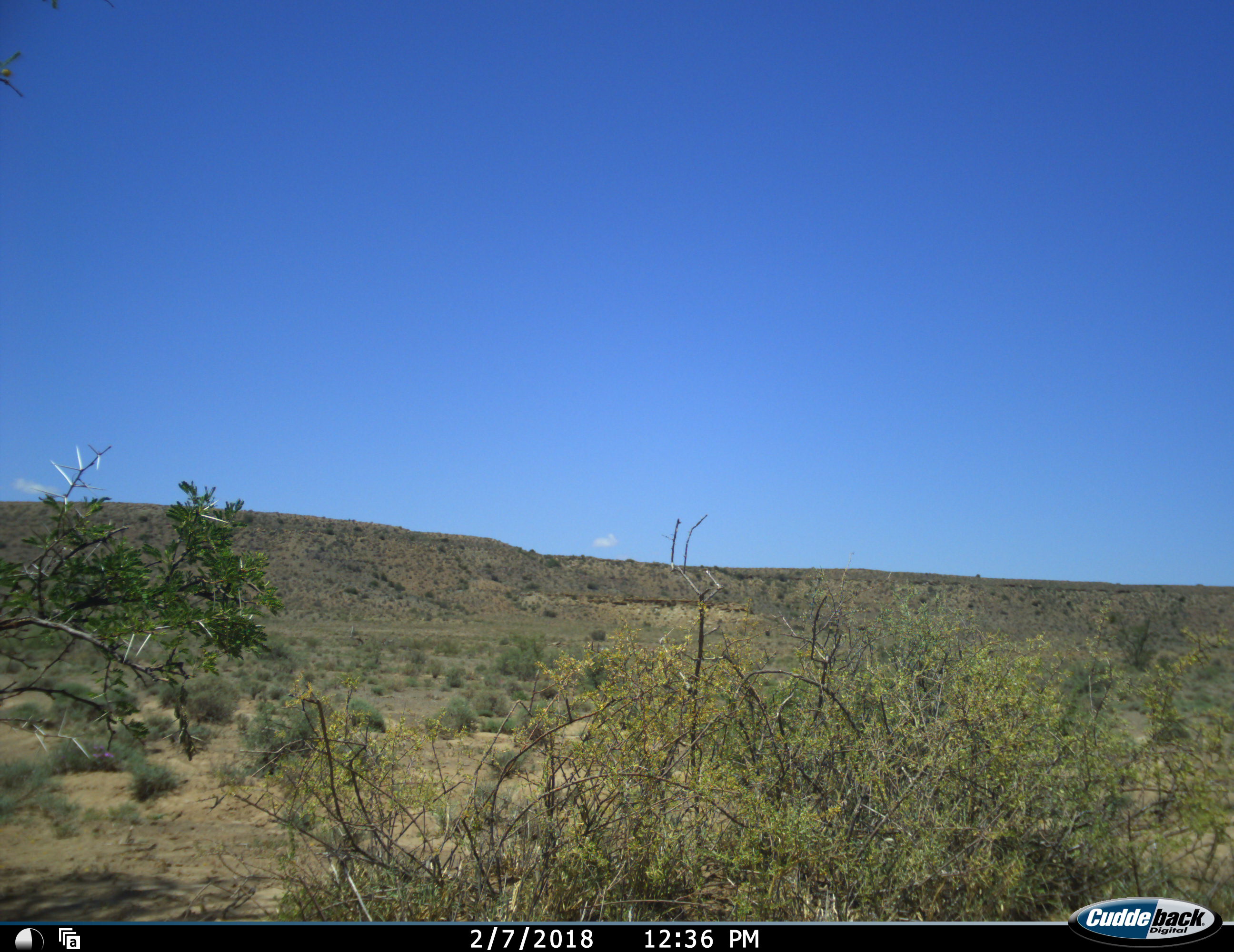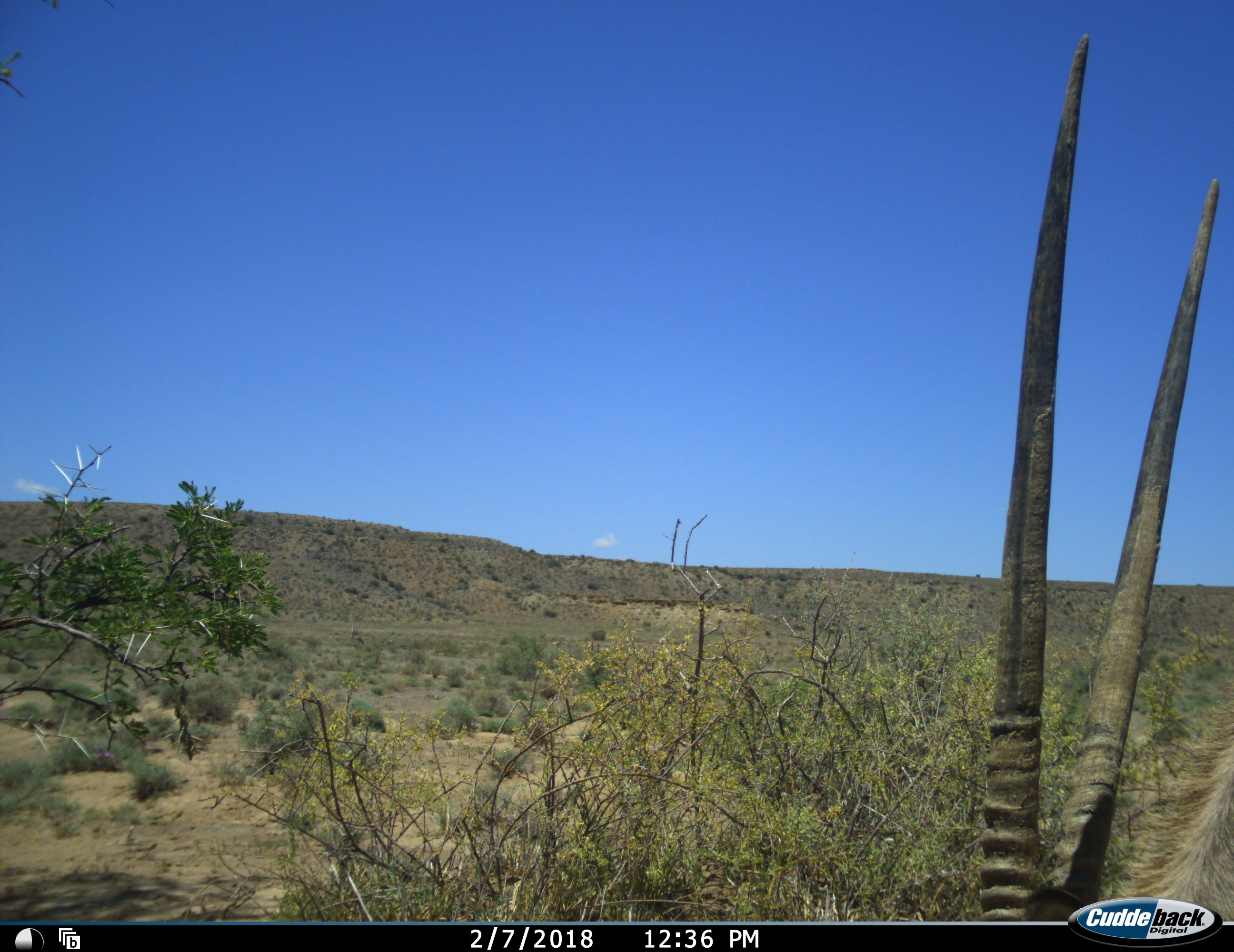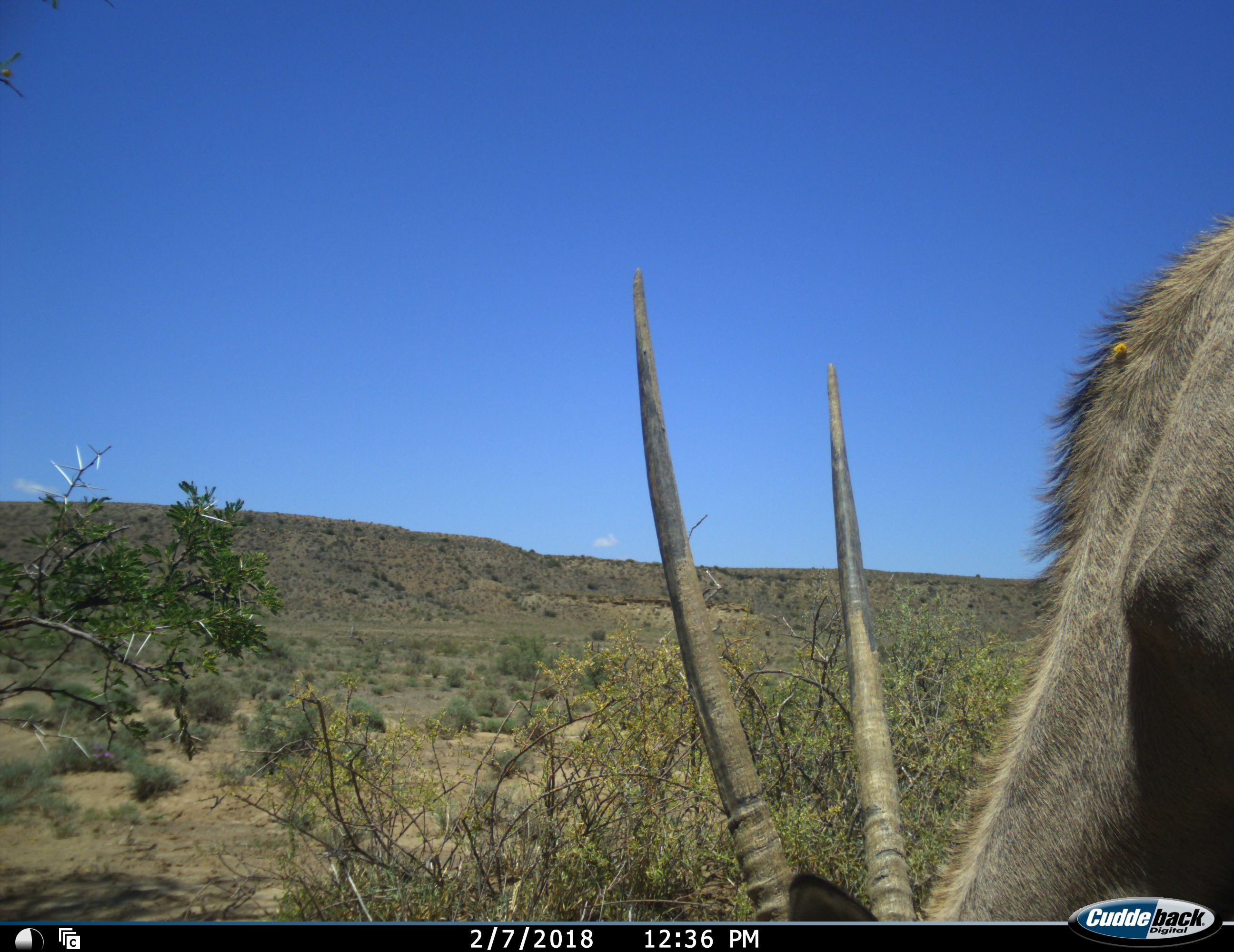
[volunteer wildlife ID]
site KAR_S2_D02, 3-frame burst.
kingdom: Animalia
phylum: Chordata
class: Mammalia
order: Artiodactyla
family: Bovidae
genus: Oryx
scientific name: Oryx gazella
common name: gemsbok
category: oryx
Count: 1.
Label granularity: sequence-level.